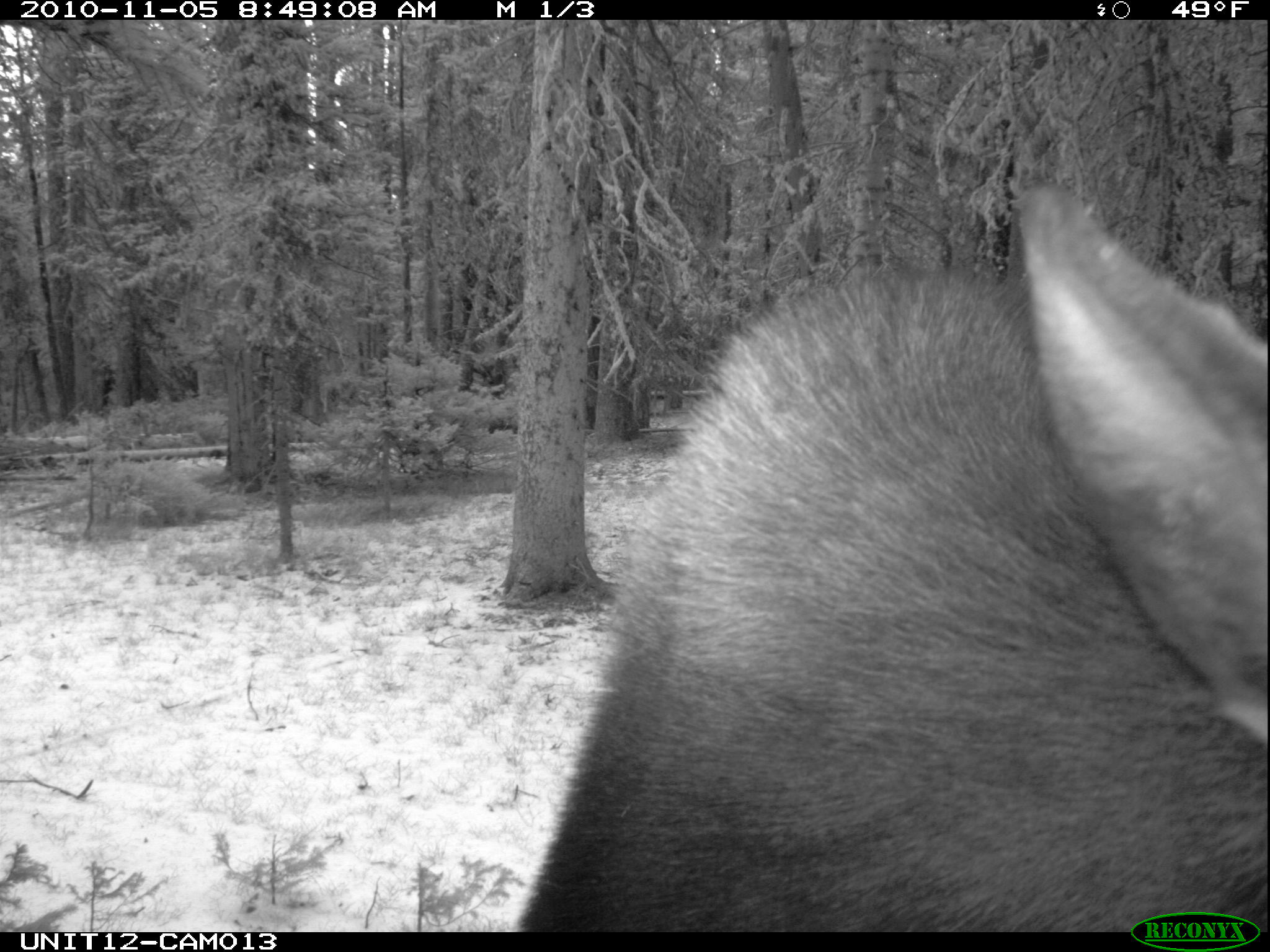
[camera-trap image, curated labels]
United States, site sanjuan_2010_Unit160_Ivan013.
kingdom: Animalia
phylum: Chordata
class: Mammalia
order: Artiodactyla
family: Cervidae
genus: Alces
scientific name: Alces alces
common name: moose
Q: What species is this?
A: Alces alces (moose).